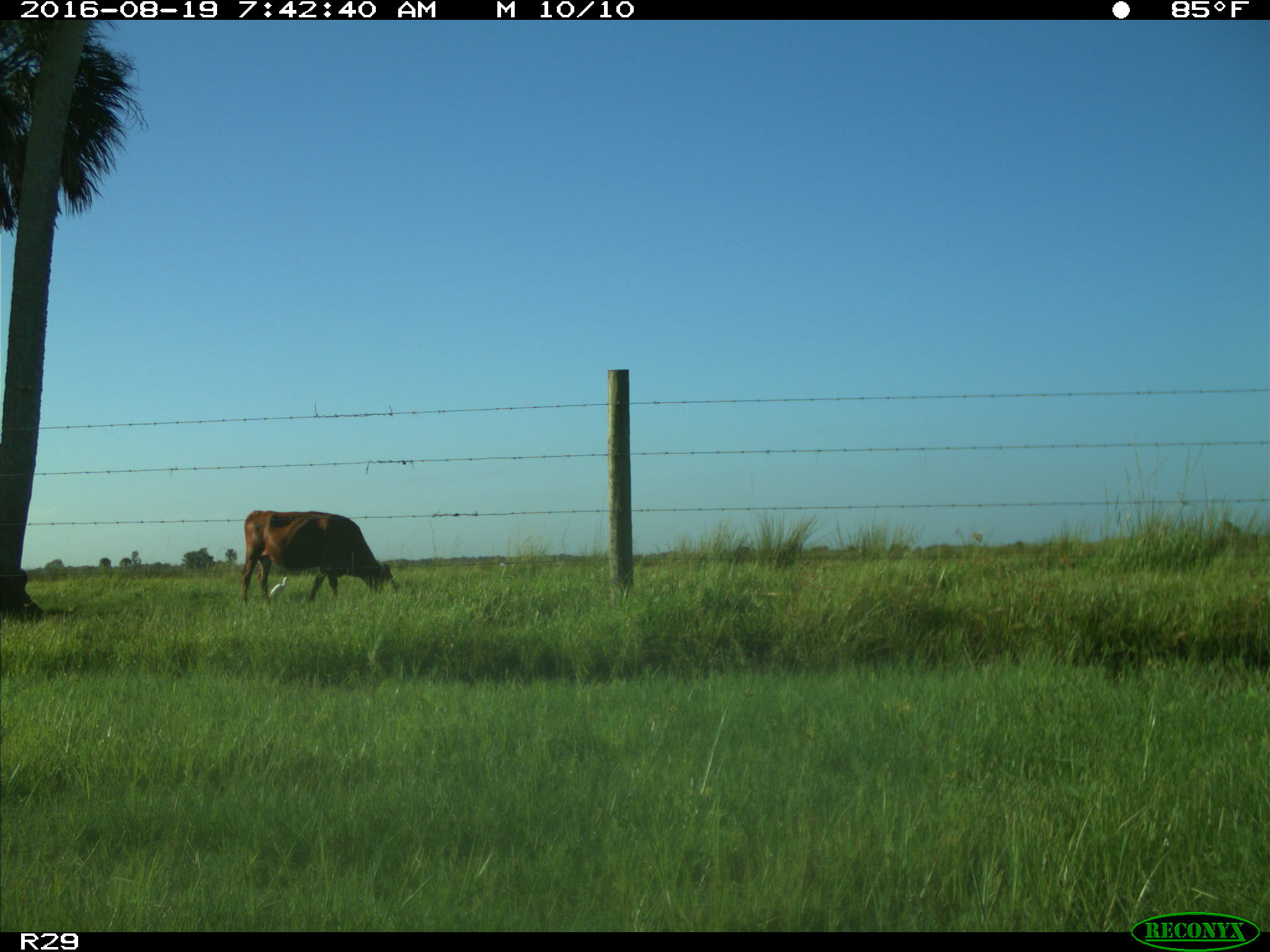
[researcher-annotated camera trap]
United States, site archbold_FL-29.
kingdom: Animalia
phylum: Chordata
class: Mammalia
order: Artiodactyla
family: Bovidae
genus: Bos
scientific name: Bos taurus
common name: domestic cow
Bos taurus (domestic cow).